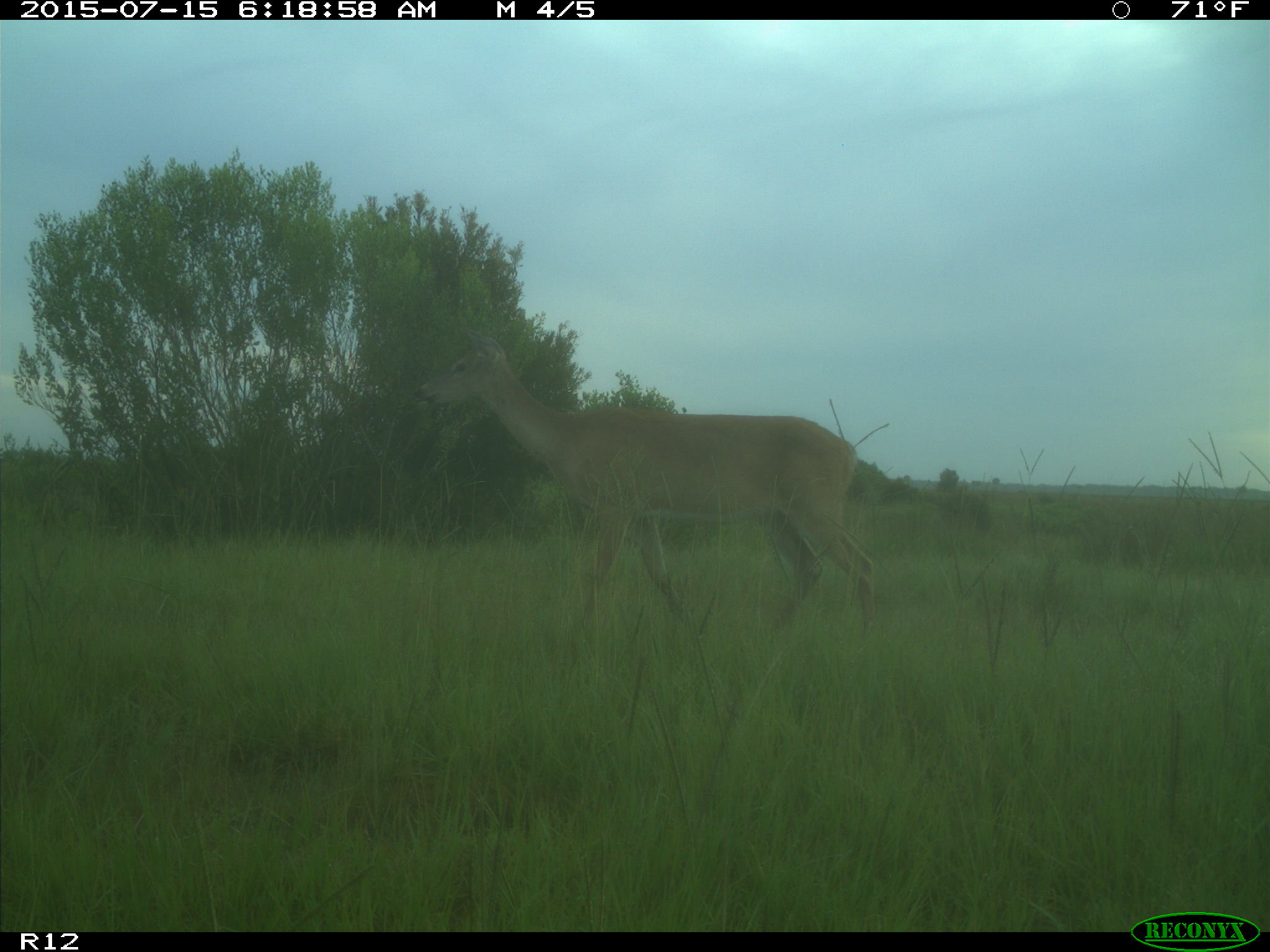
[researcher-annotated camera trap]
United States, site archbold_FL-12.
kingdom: Animalia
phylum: Chordata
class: Mammalia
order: Artiodactyla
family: Cervidae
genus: Odocoileus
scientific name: Odocoileus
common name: deer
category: unidentified deer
Unidentified deer (deer) (Odocoileus).